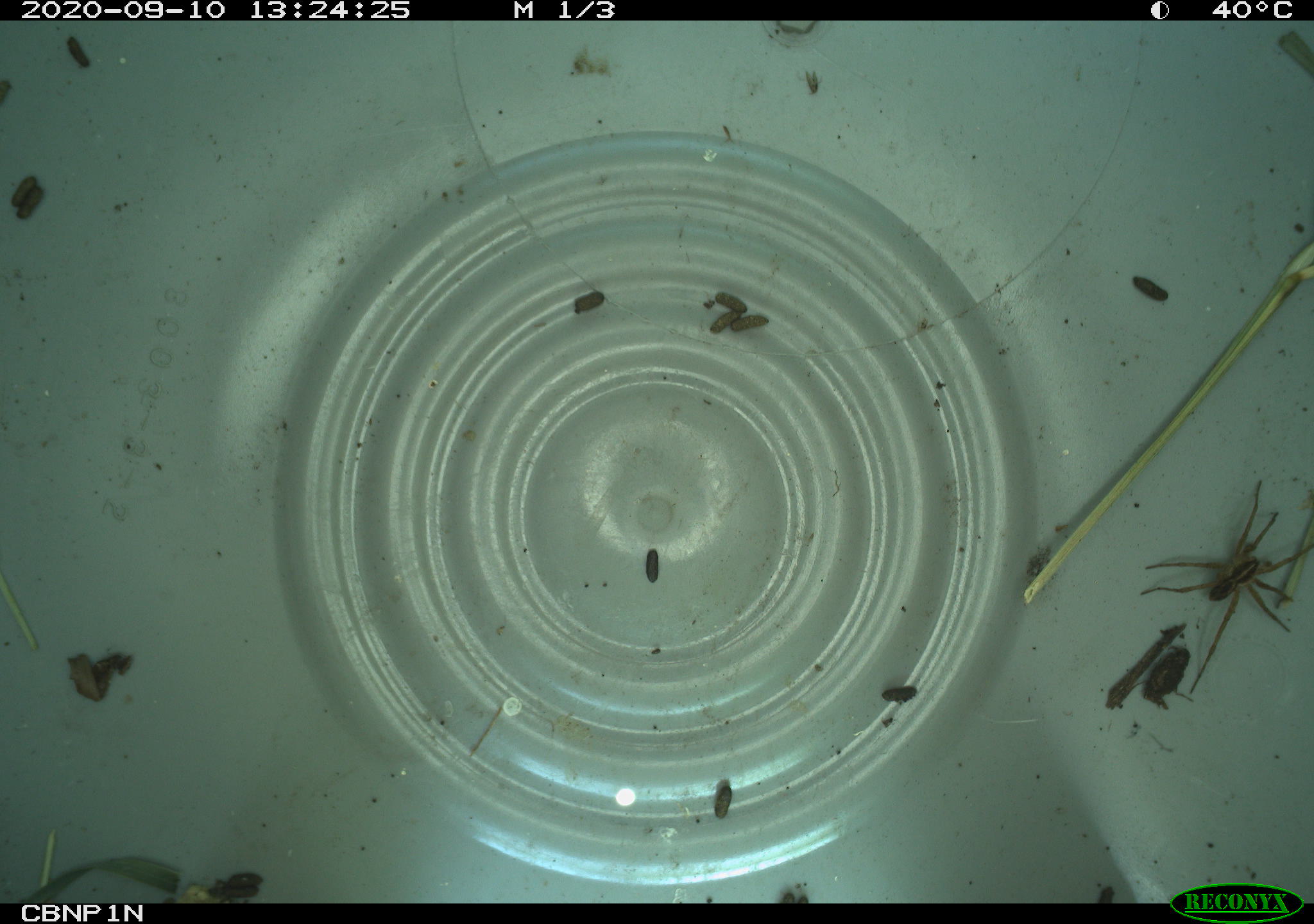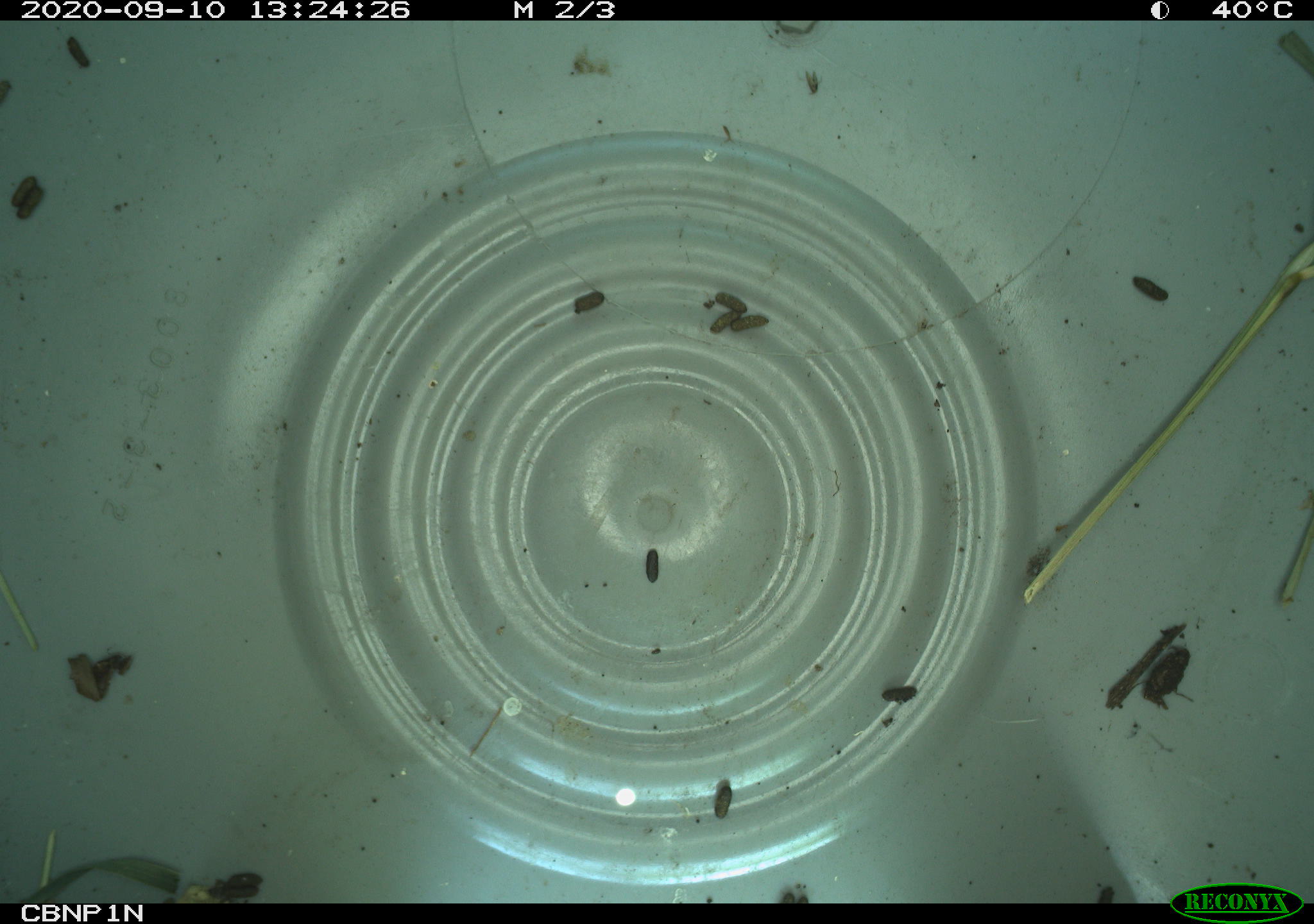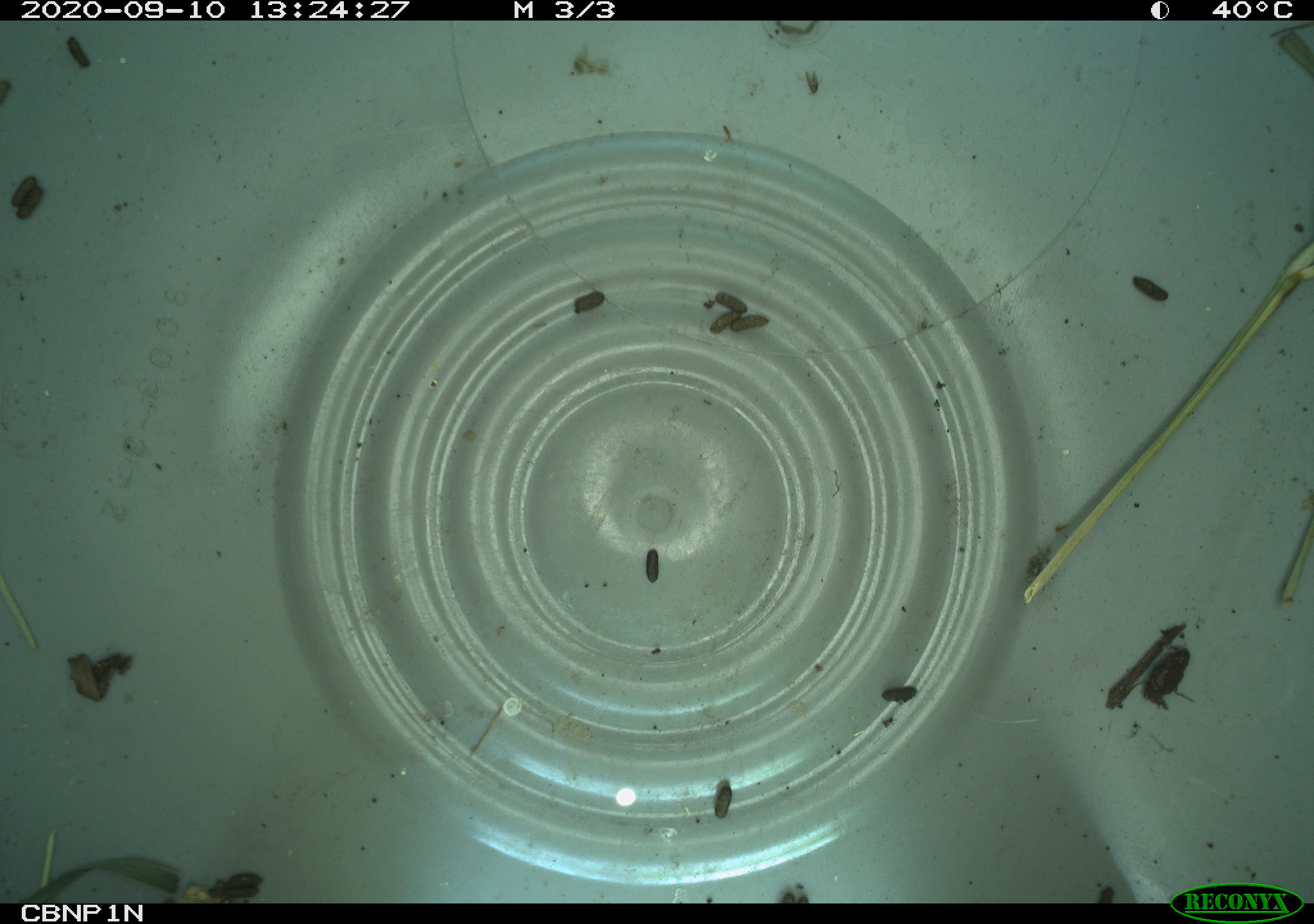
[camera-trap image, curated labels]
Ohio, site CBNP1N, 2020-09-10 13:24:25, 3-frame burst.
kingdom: Animalia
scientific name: Animalia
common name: animal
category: invertebrate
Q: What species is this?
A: Invertebrate (animal) (Animalia).